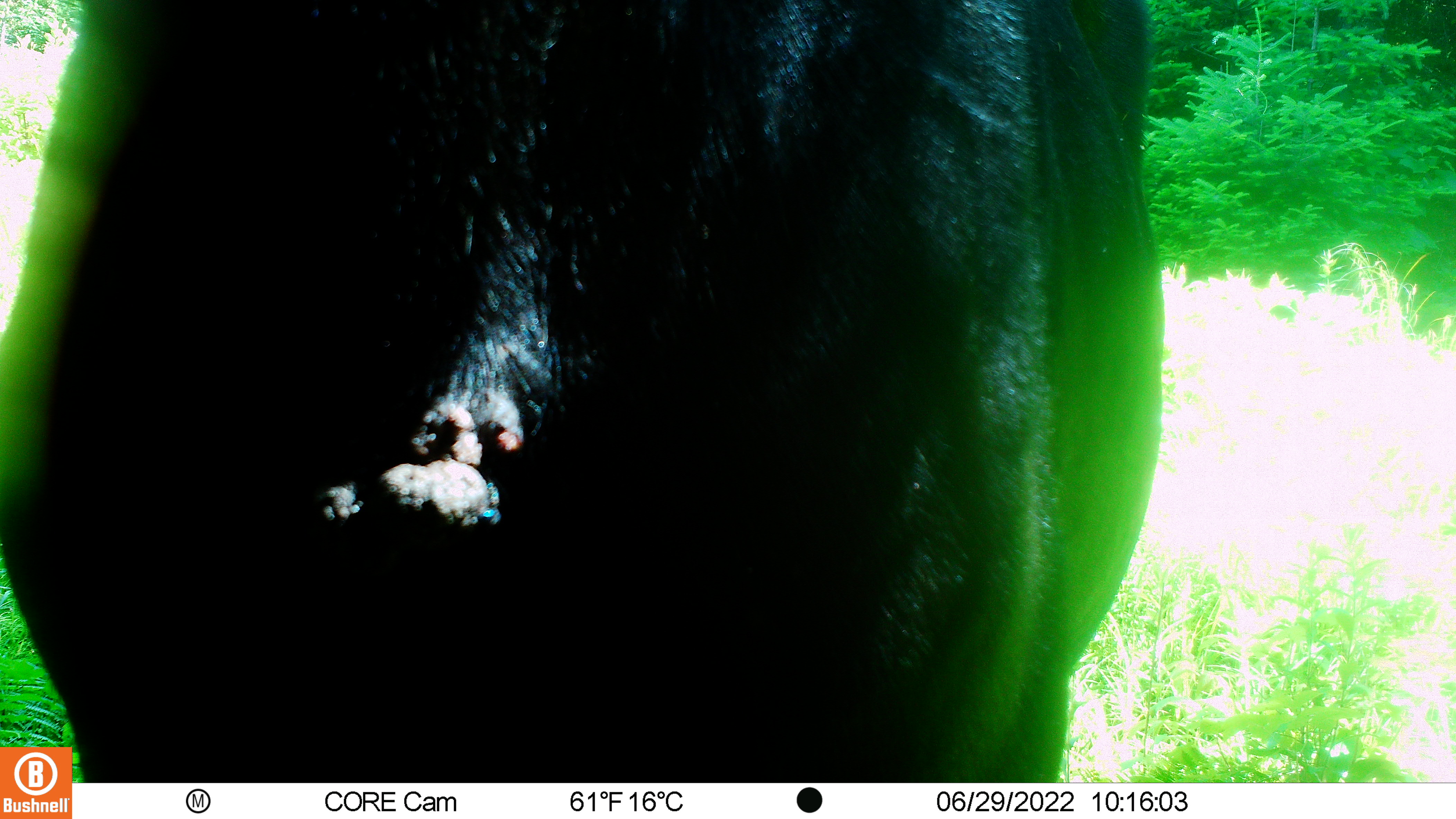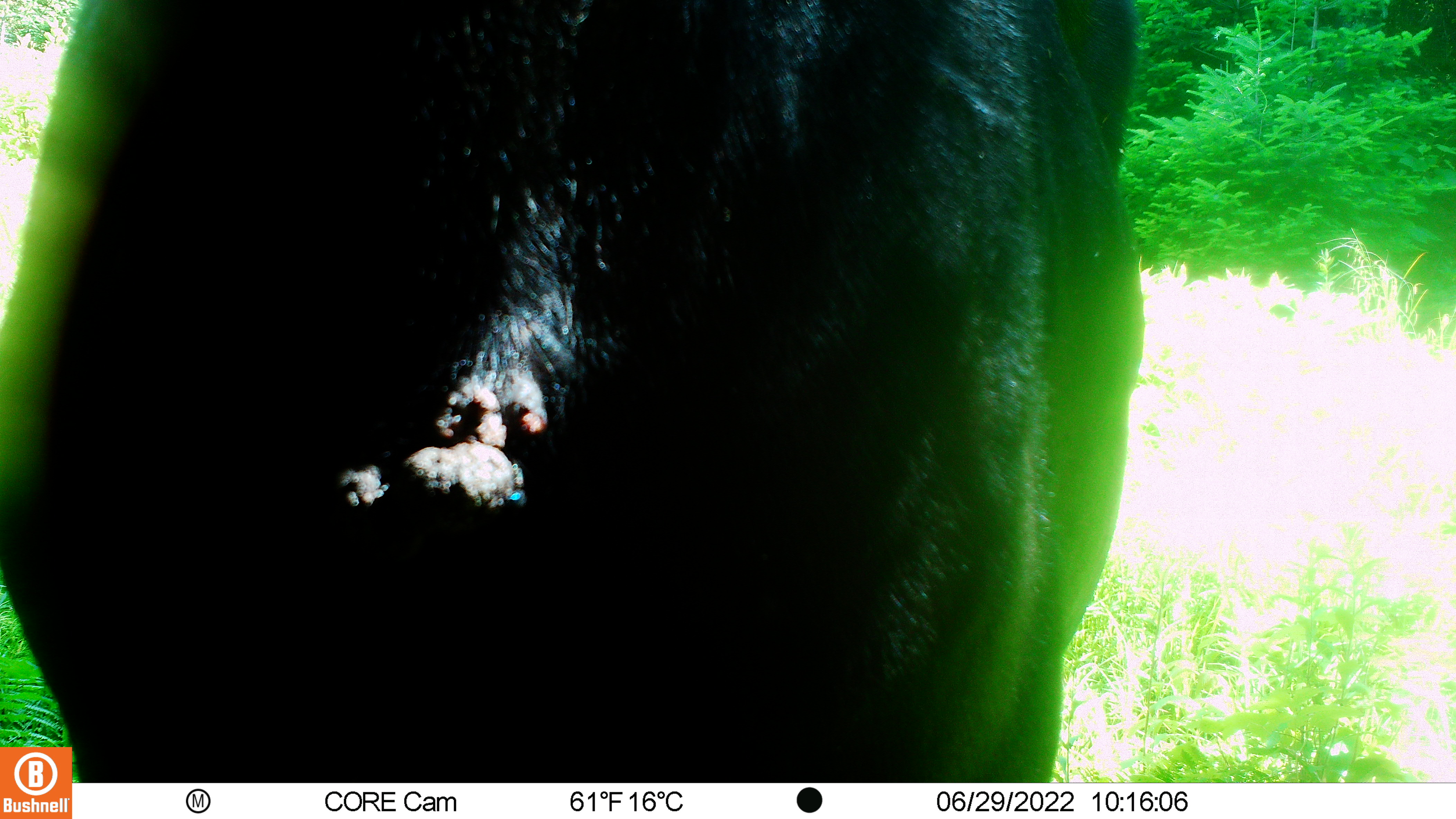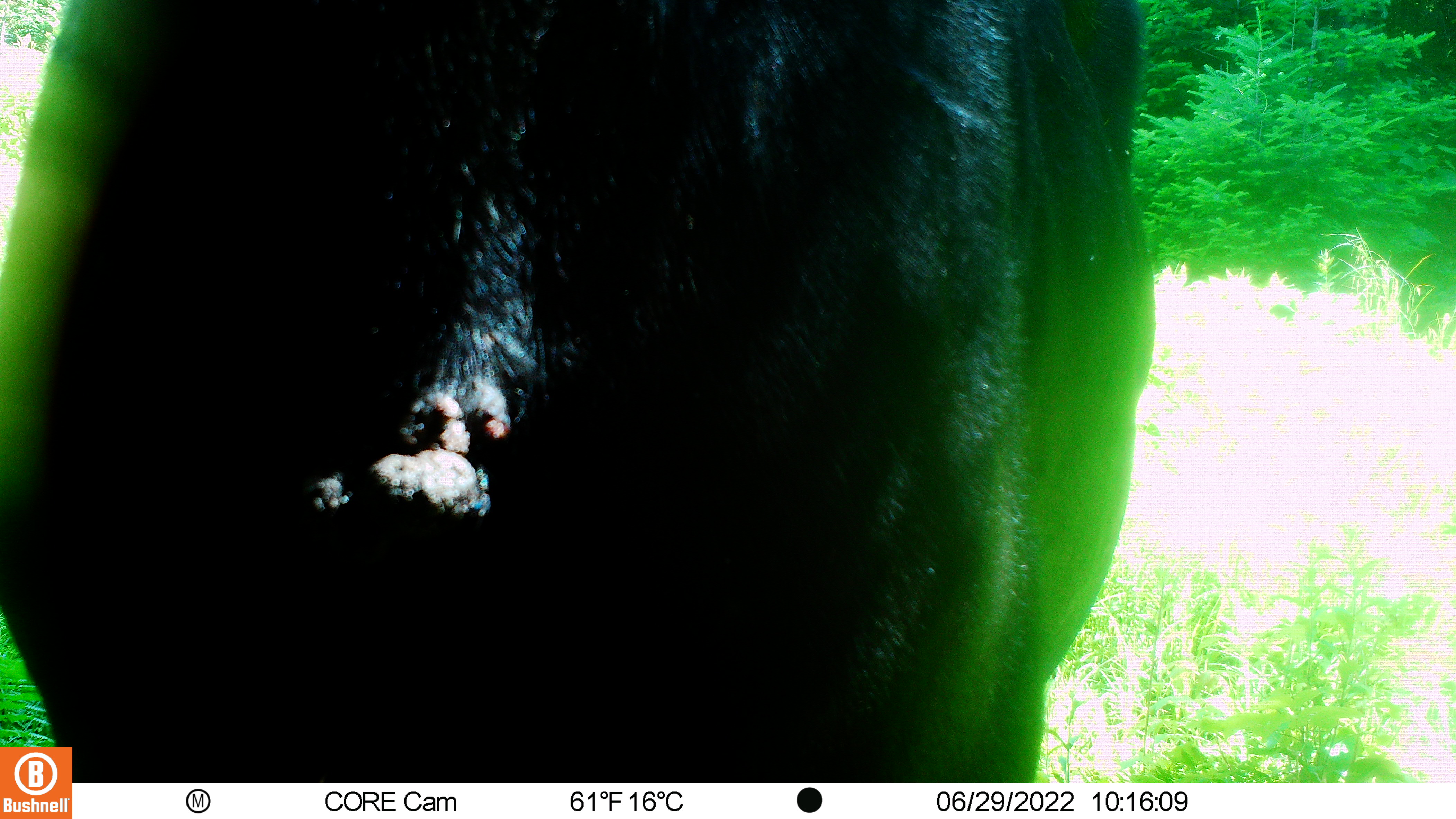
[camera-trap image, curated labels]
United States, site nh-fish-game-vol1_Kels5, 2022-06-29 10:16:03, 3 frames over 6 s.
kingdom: Animalia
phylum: Chordata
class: Mammalia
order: Artiodactyla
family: Cervidae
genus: Alces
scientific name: Alces alces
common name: moose